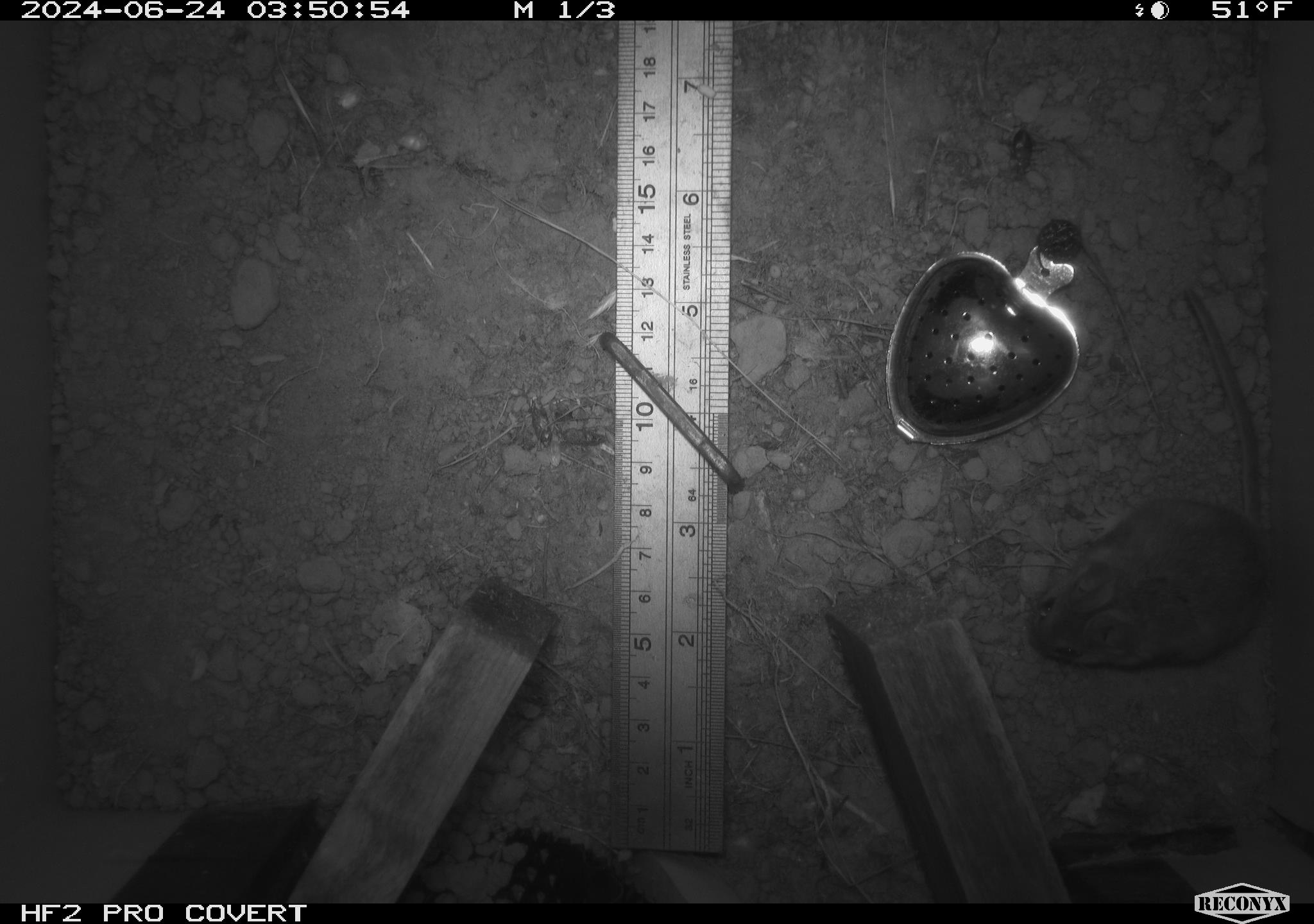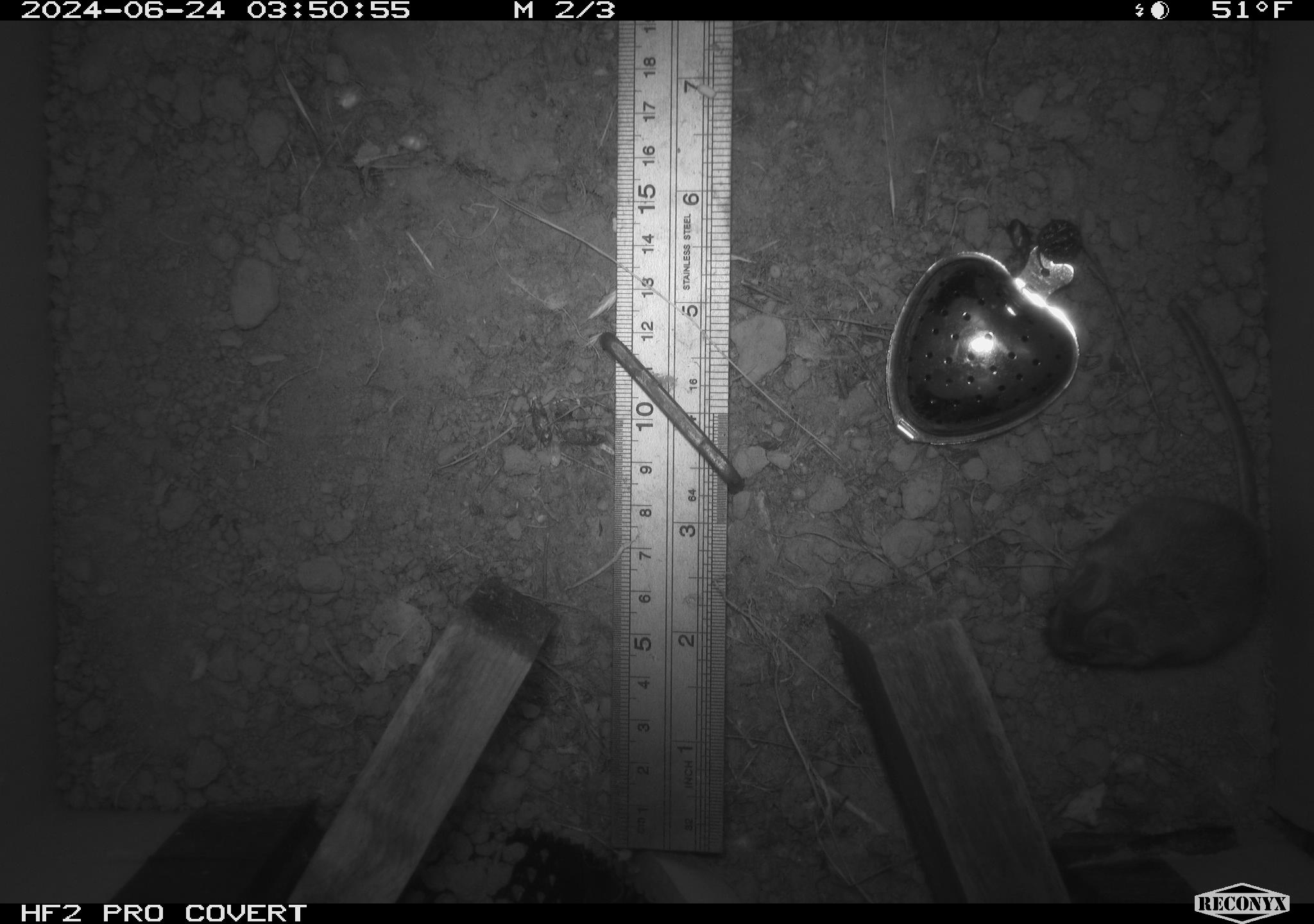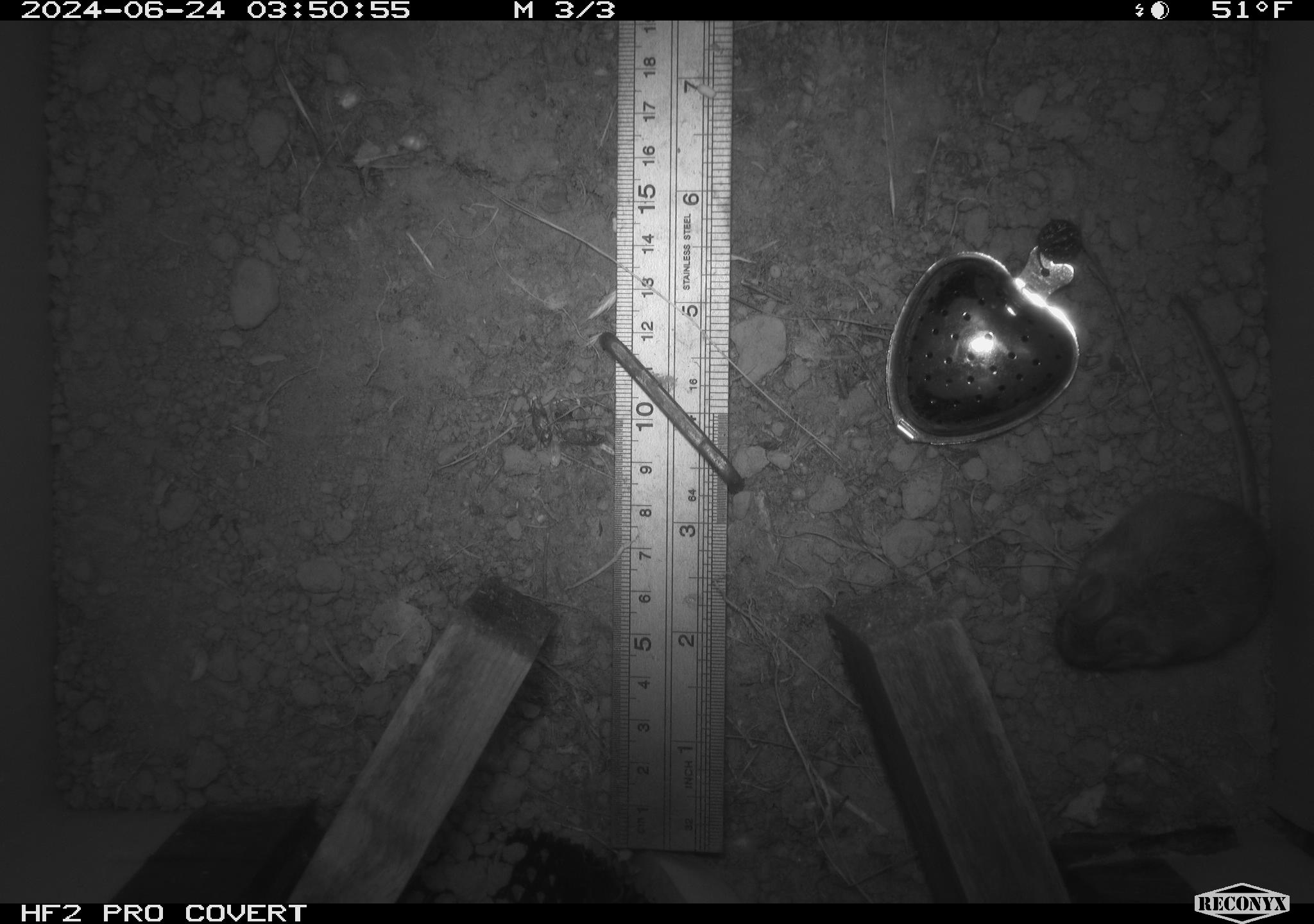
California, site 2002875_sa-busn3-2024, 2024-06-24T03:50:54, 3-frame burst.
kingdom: Animalia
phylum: Chordata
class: Mammalia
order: Rodentia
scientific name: Rodentia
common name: mouse species